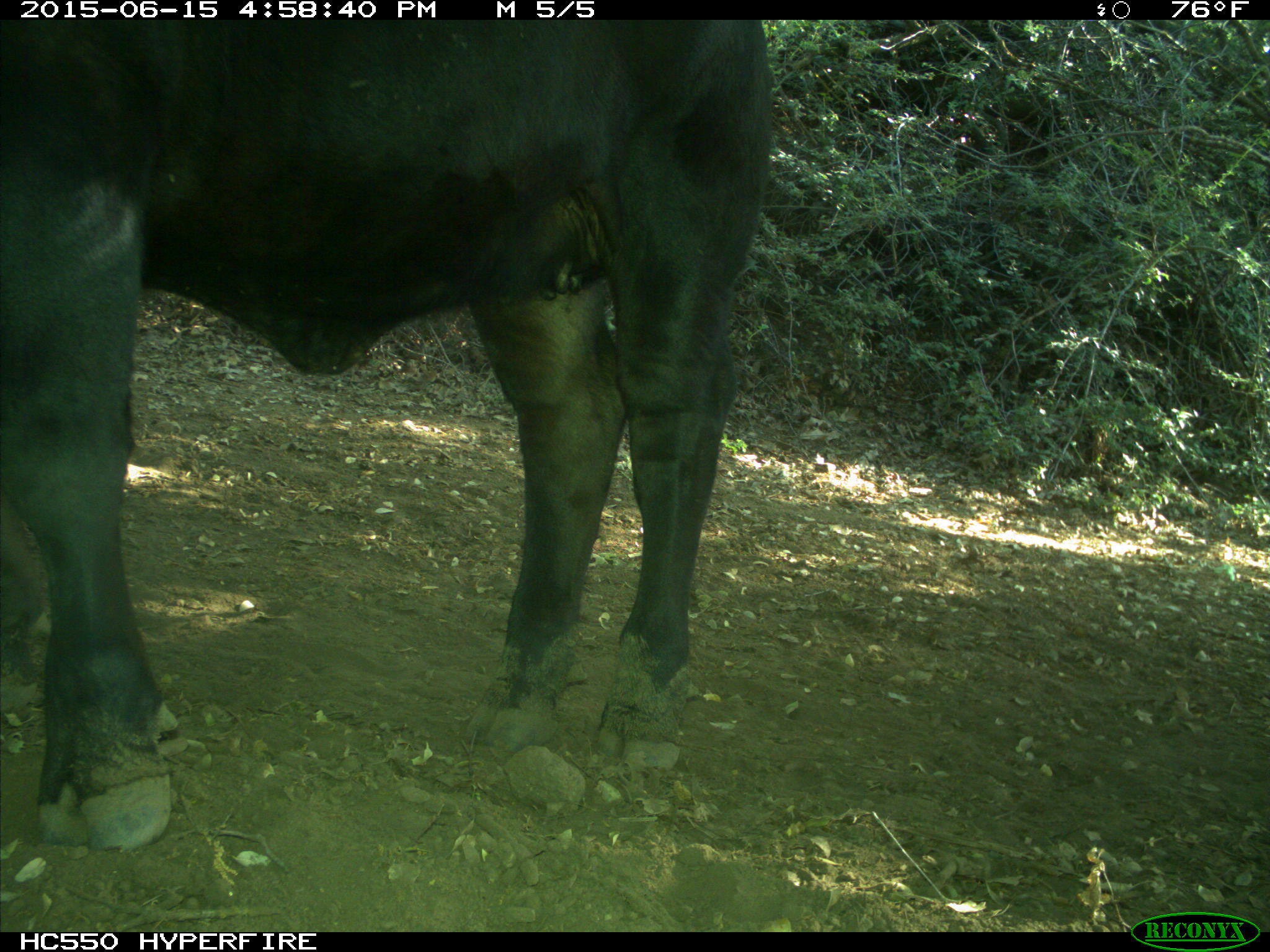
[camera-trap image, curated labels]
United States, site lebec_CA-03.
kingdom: Animalia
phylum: Chordata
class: Mammalia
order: Artiodactyla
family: Bovidae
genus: Bos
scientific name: Bos taurus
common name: domestic cow